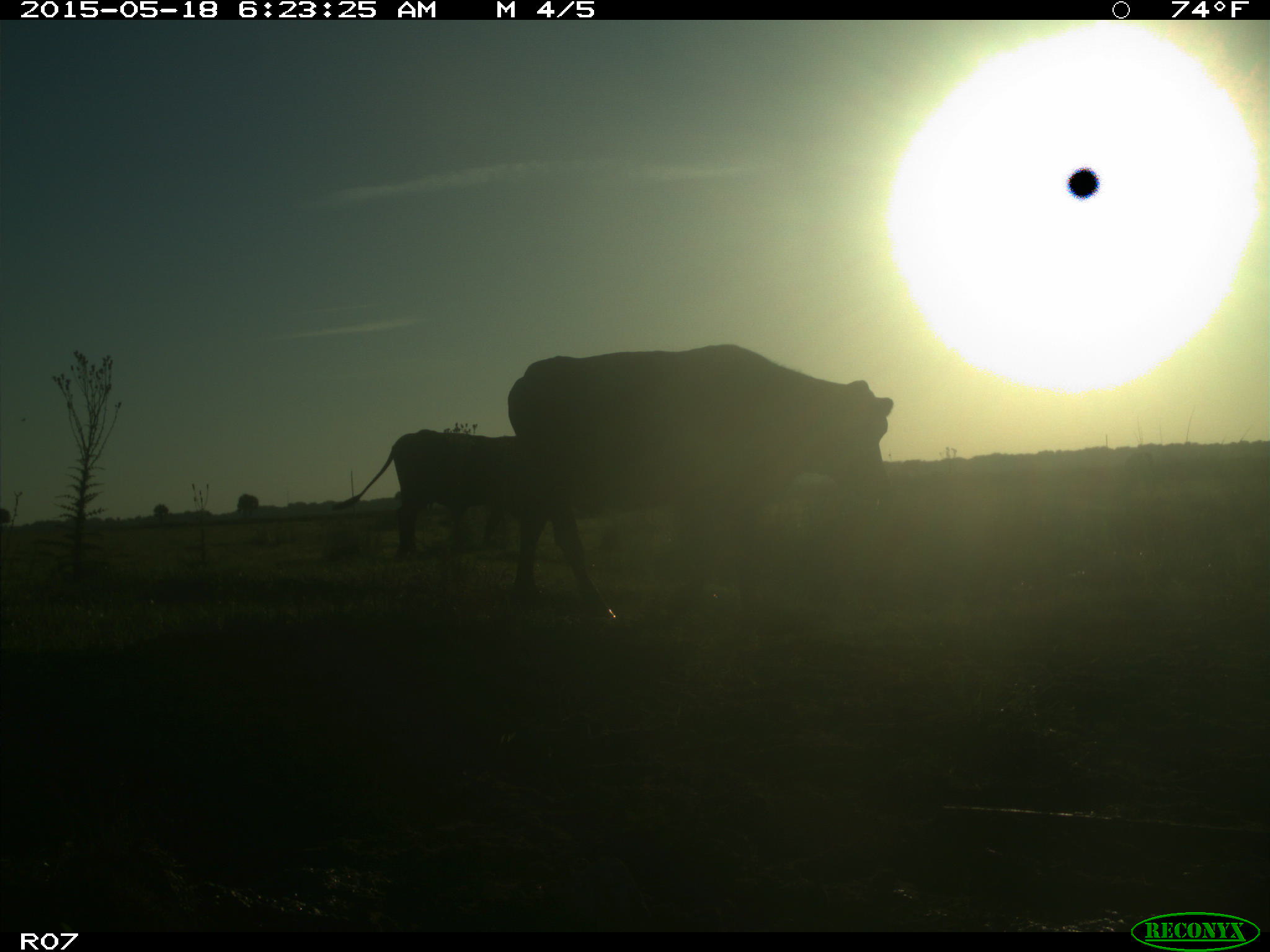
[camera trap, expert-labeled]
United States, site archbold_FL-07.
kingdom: Animalia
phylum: Chordata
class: Mammalia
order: Artiodactyla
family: Bovidae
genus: Bos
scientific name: Bos taurus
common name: domestic cow